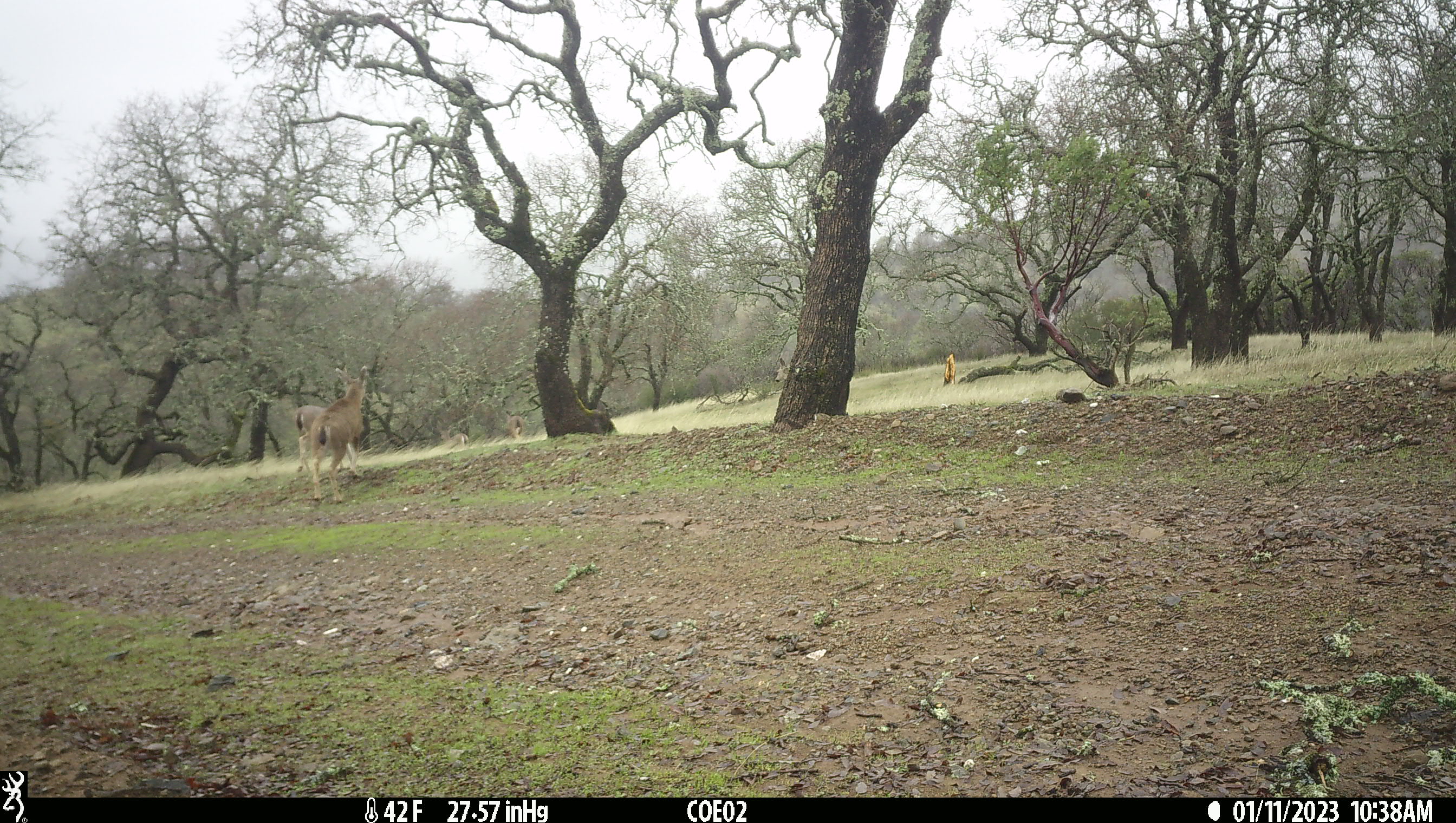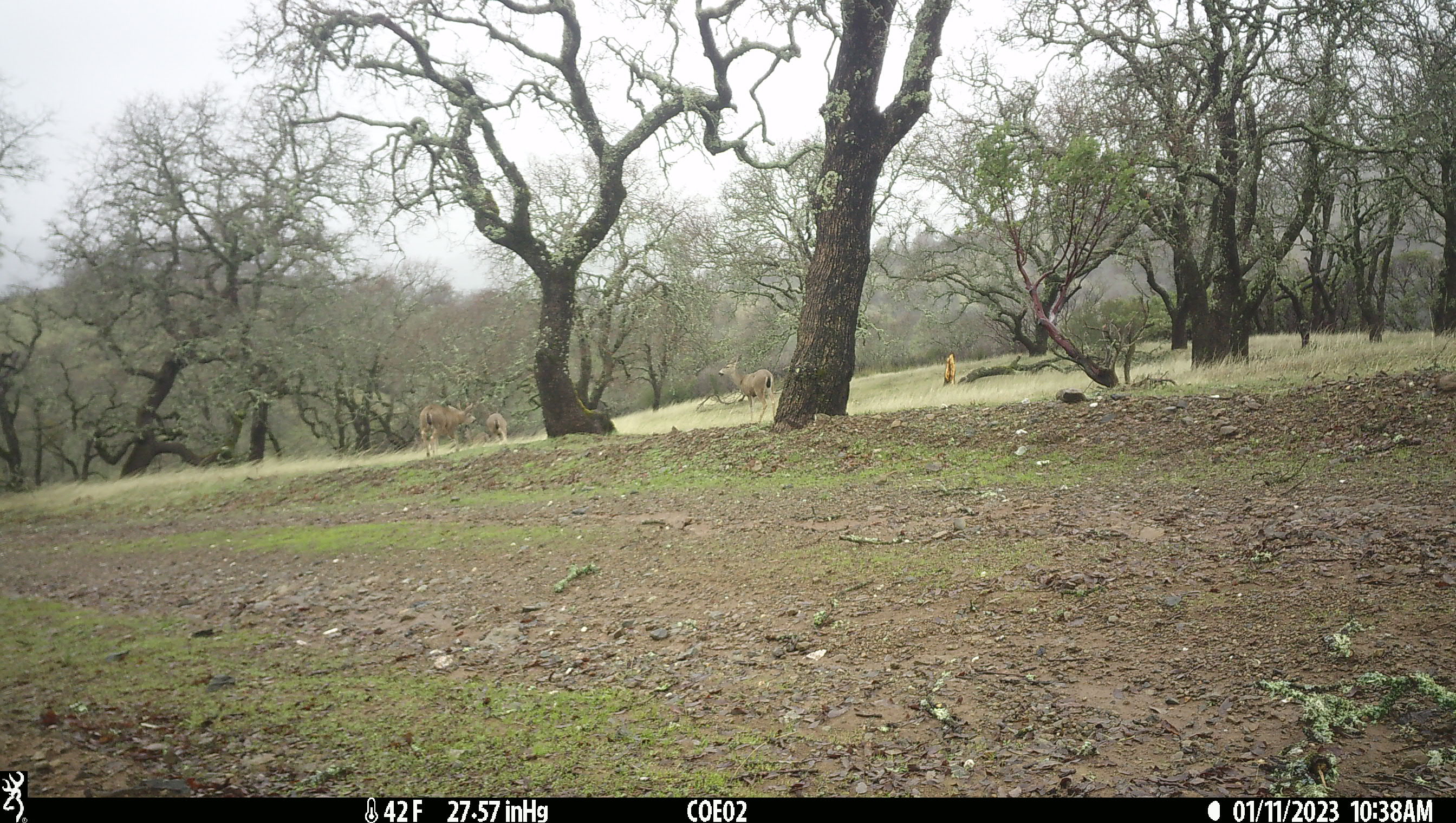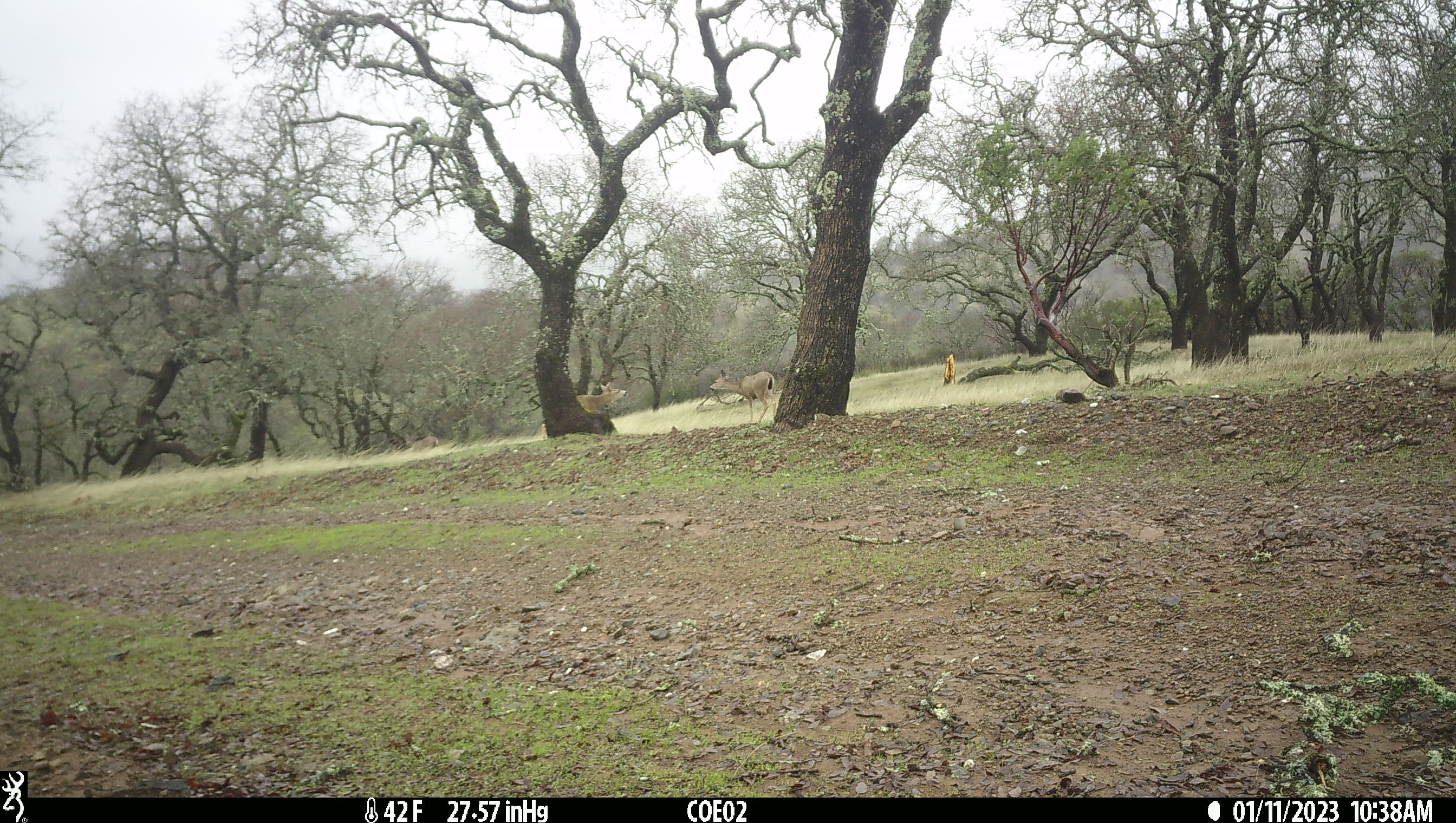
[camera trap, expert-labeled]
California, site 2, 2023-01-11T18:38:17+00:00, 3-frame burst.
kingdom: Animalia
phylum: Chordata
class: Mammalia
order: Artiodactyla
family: Cervidae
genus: Odocoileus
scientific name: Odocoileus hemionus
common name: mule deer